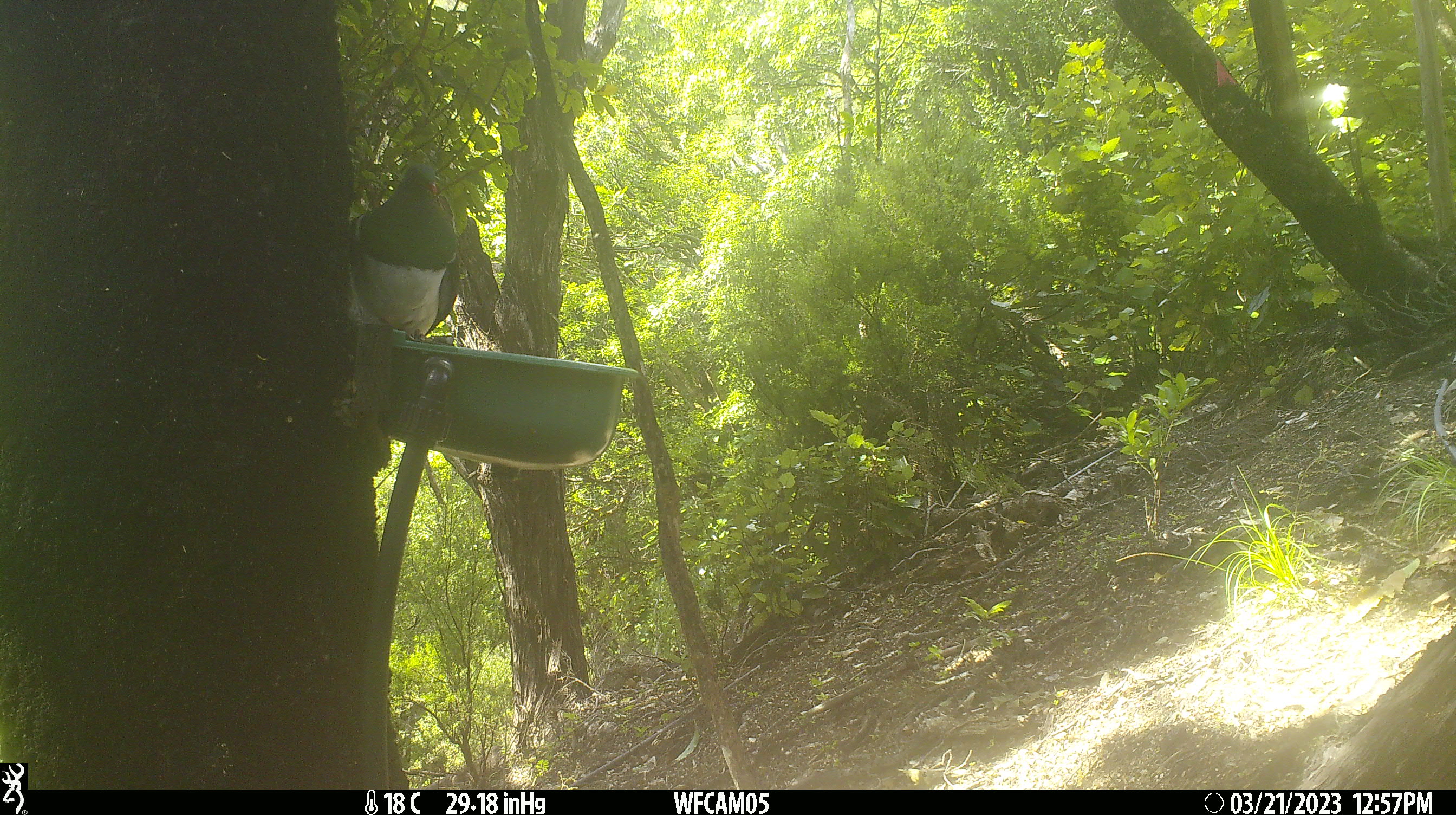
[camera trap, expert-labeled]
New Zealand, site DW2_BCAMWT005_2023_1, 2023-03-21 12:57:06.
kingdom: Animalia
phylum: Chordata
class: Aves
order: Columbiformes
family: Columbidae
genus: Hemiphaga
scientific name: Hemiphaga novaeseelandiae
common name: new zealand pigeon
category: kereru